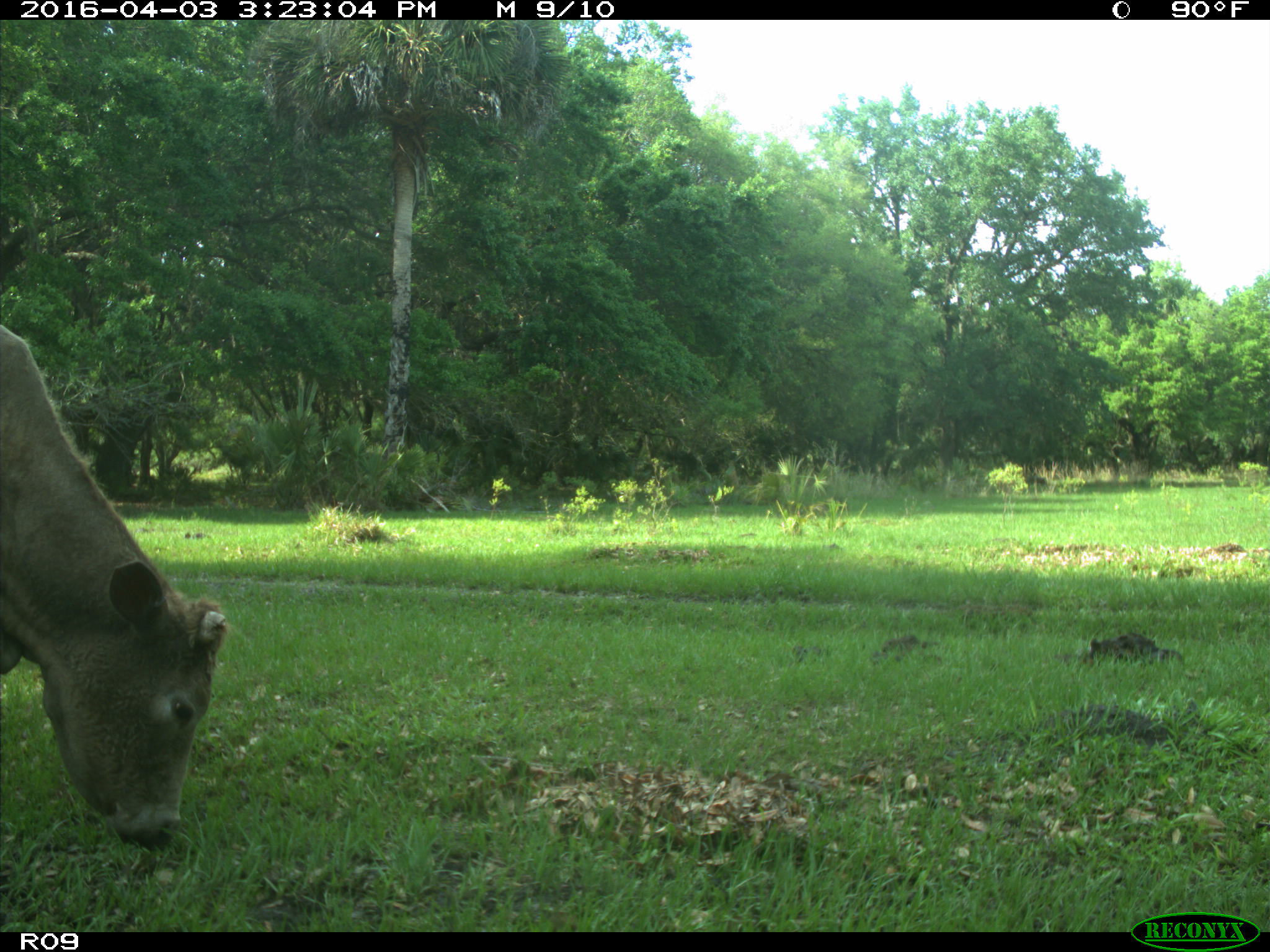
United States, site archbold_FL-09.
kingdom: Animalia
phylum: Chordata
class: Mammalia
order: Artiodactyla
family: Bovidae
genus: Bos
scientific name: Bos taurus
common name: domestic cow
Bos taurus (domestic cow).